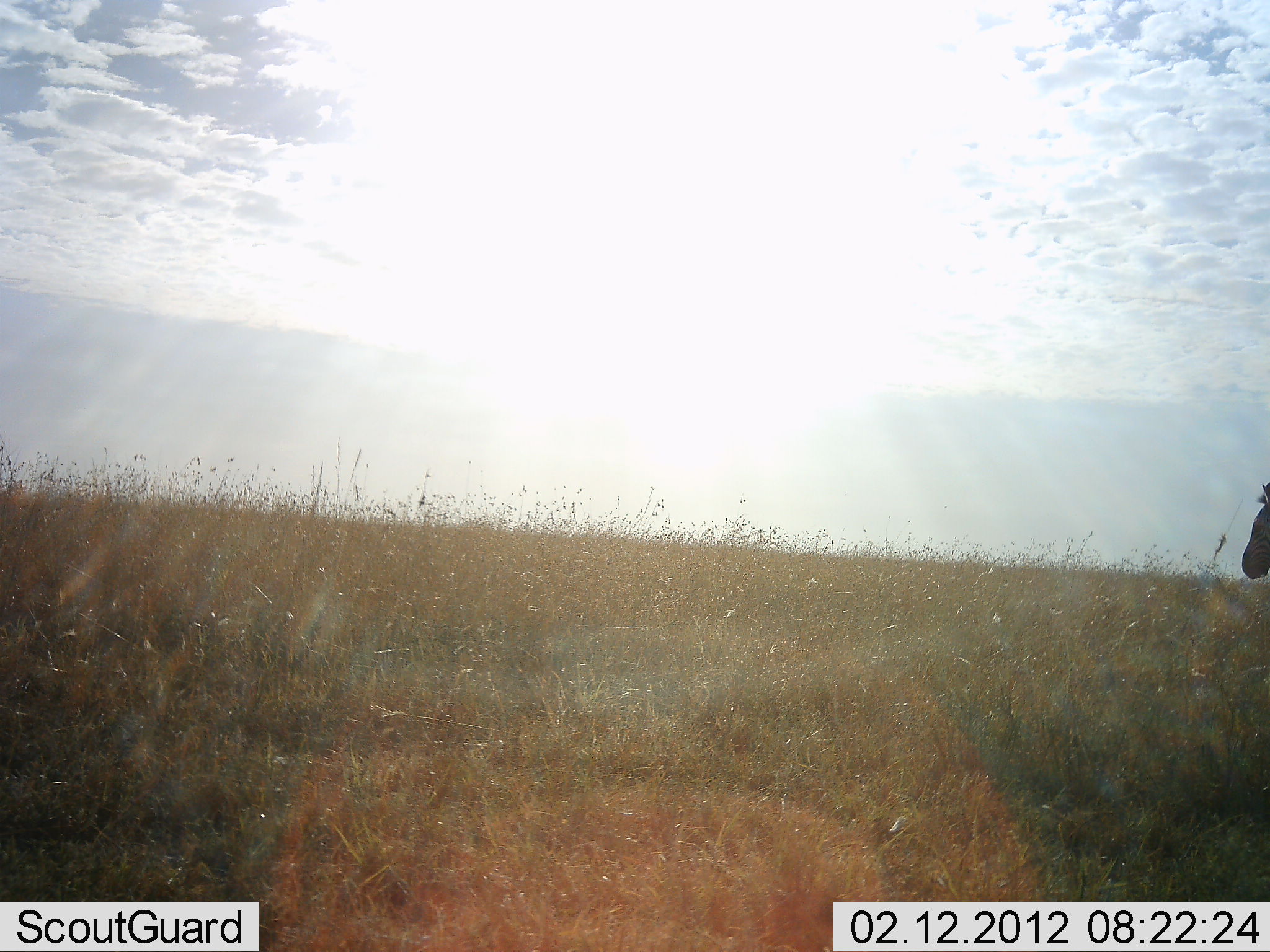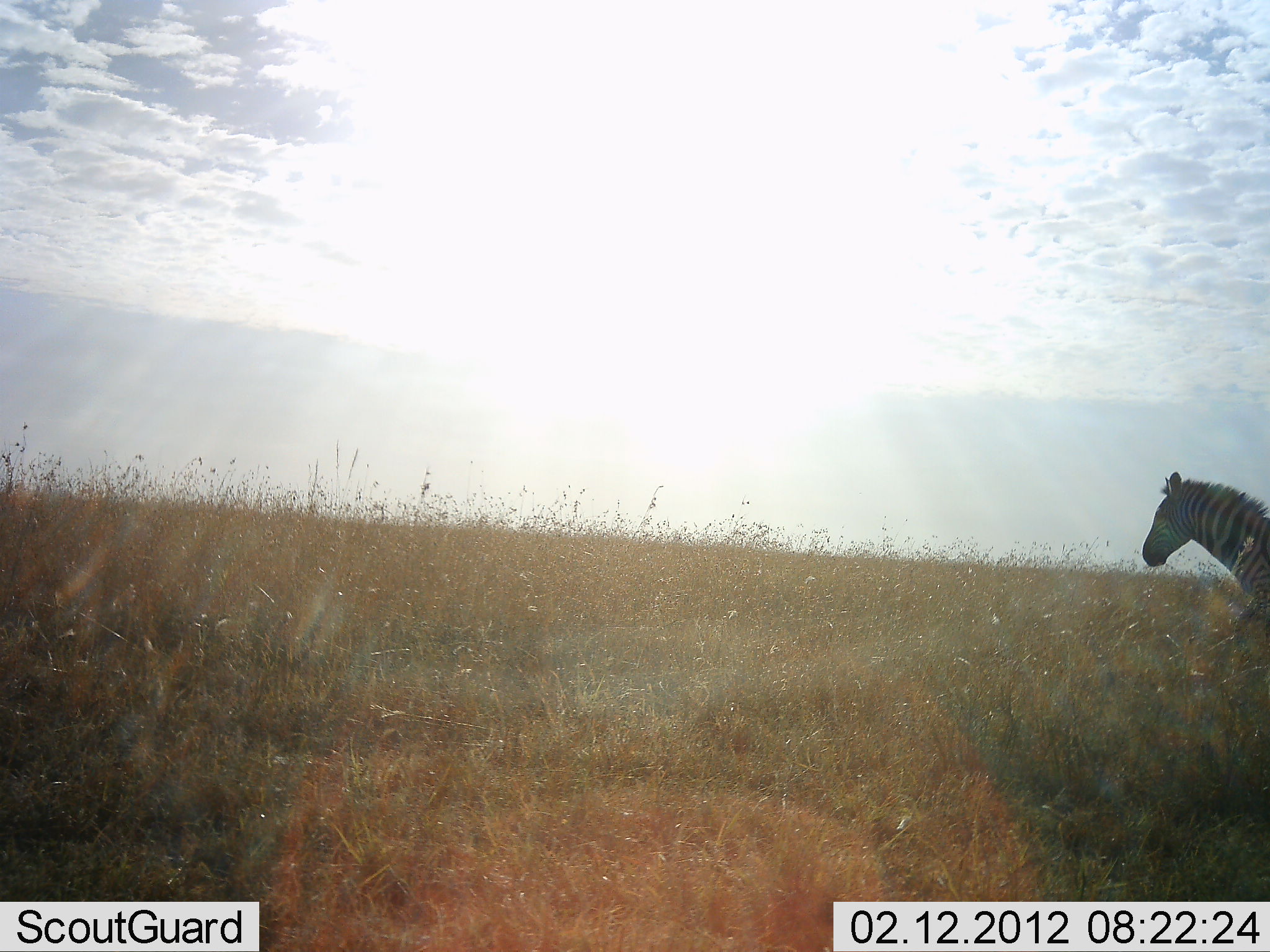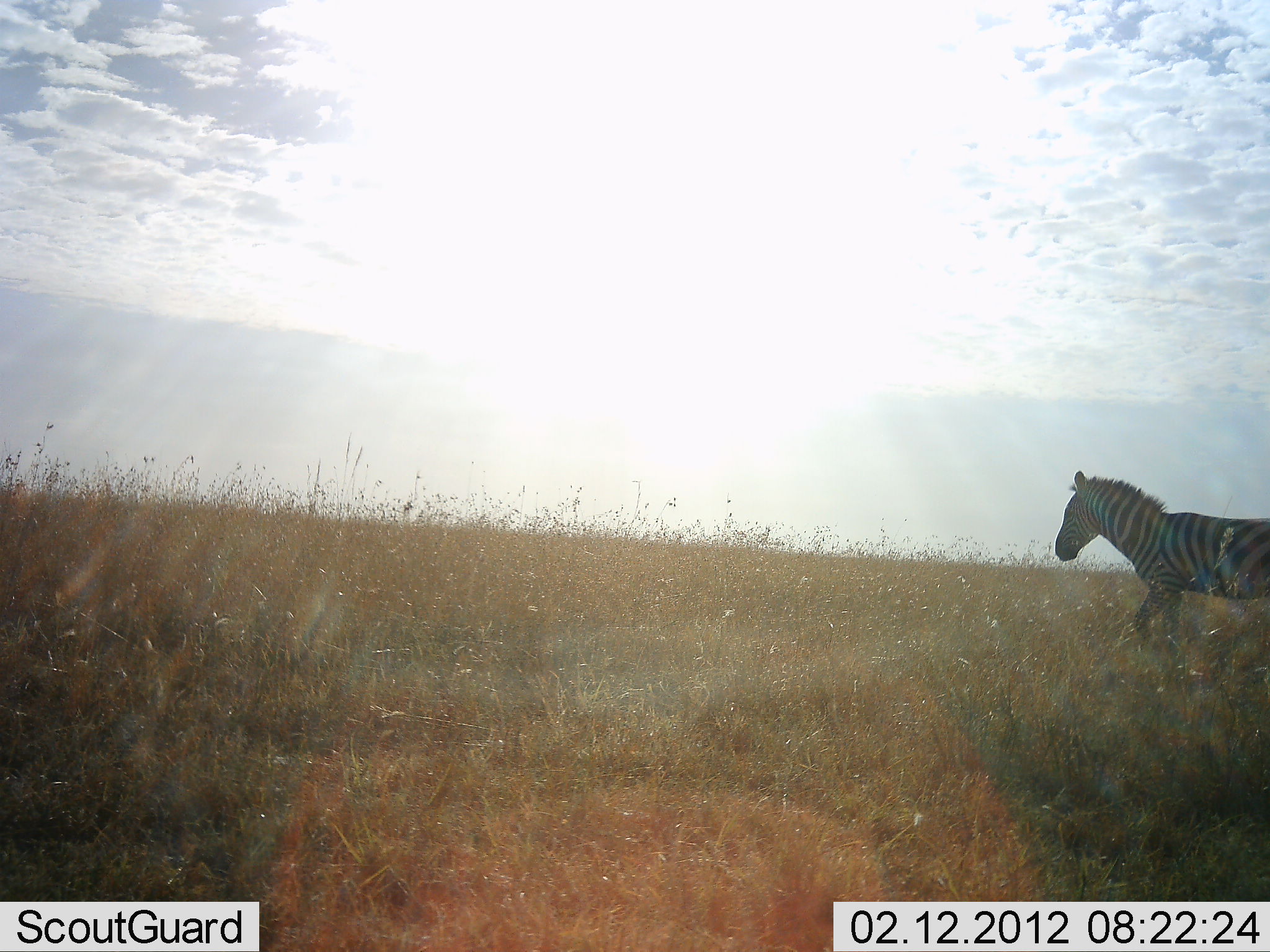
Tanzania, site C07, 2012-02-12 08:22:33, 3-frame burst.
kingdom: Animalia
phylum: Chordata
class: Mammalia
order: Perissodactyla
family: Equidae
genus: Equus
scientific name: Equus quagga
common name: plains zebra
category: zebra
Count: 1.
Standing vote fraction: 5%.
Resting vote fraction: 0%.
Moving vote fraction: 95%.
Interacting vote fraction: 0%.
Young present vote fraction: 0%.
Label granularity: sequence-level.